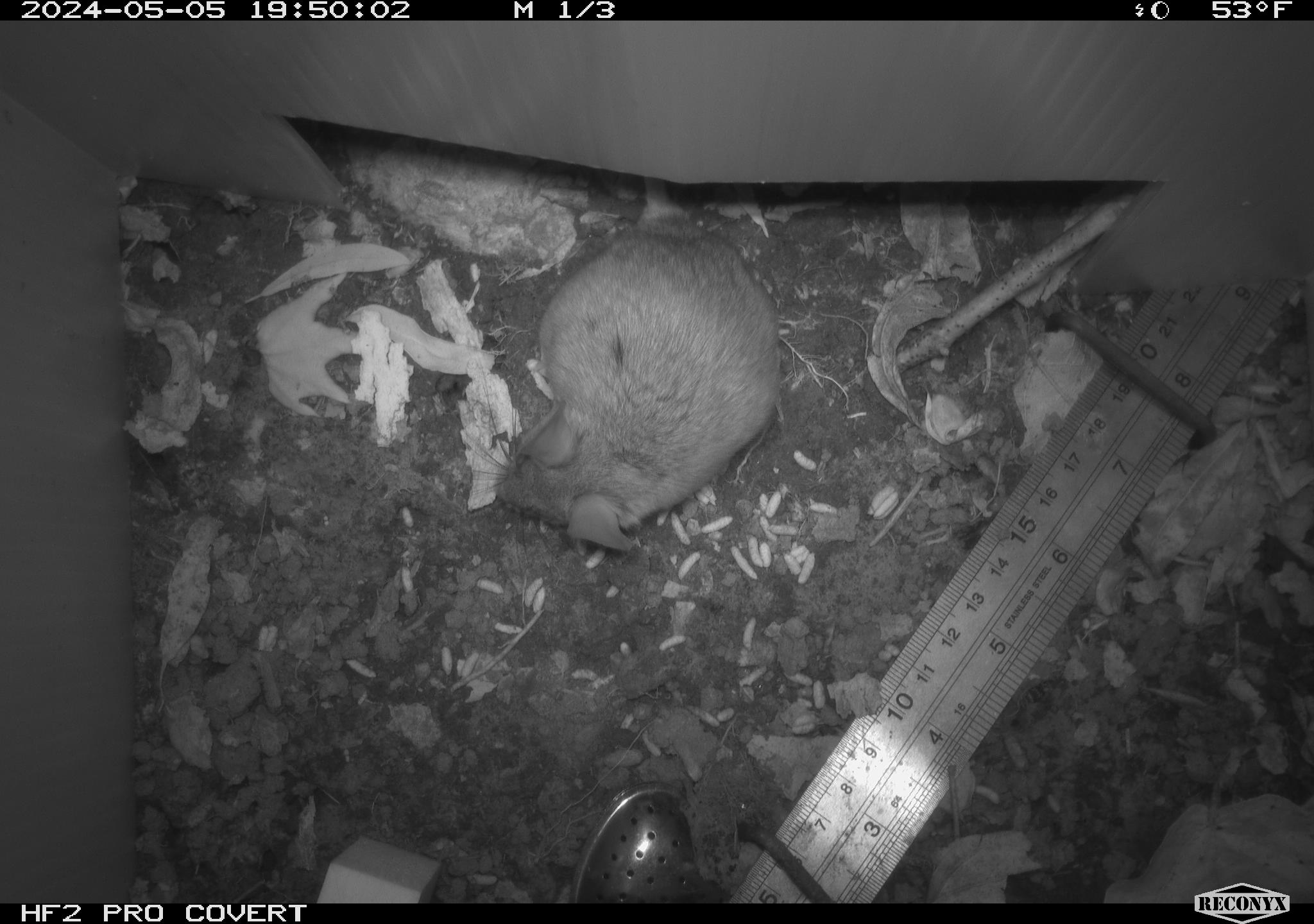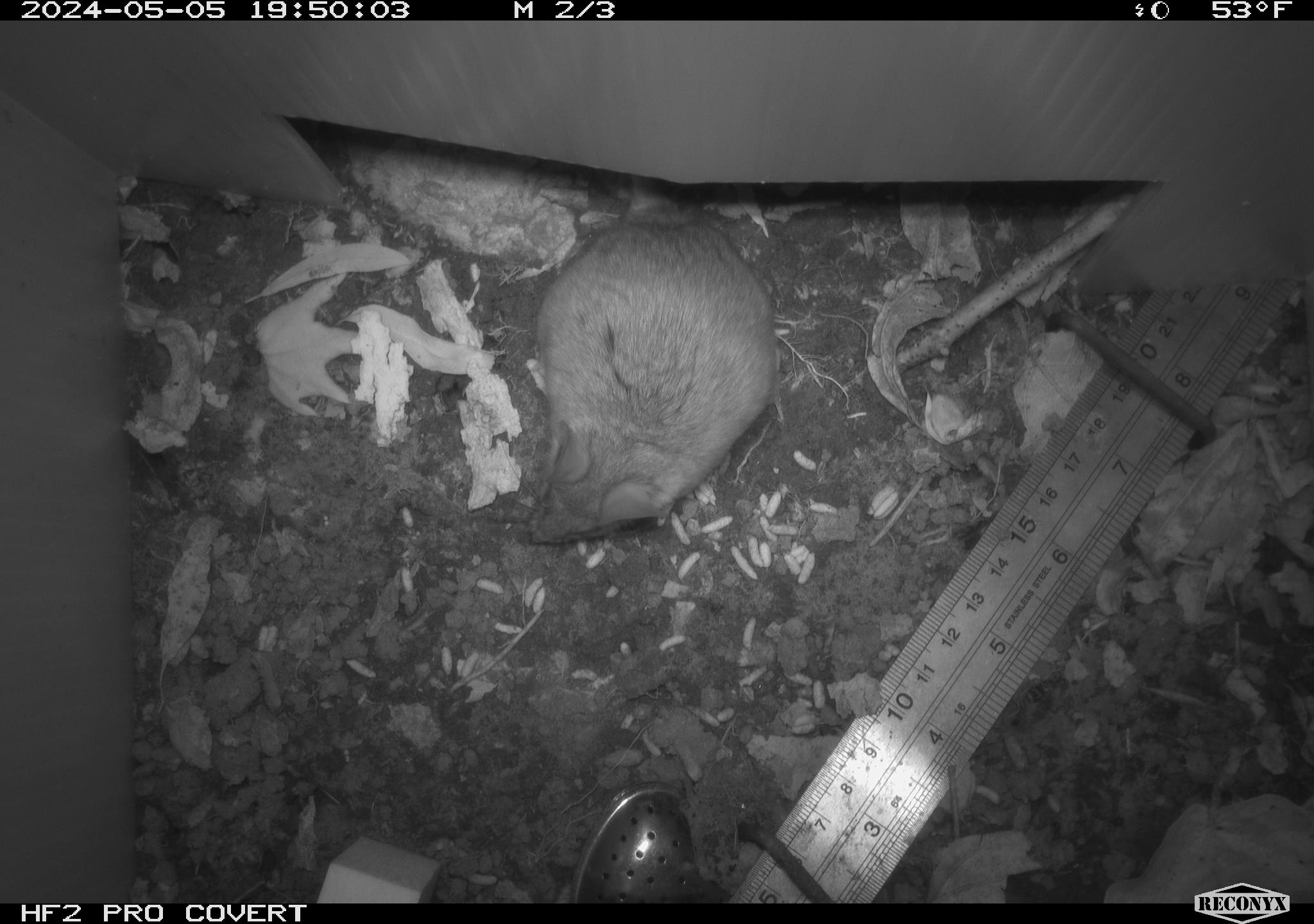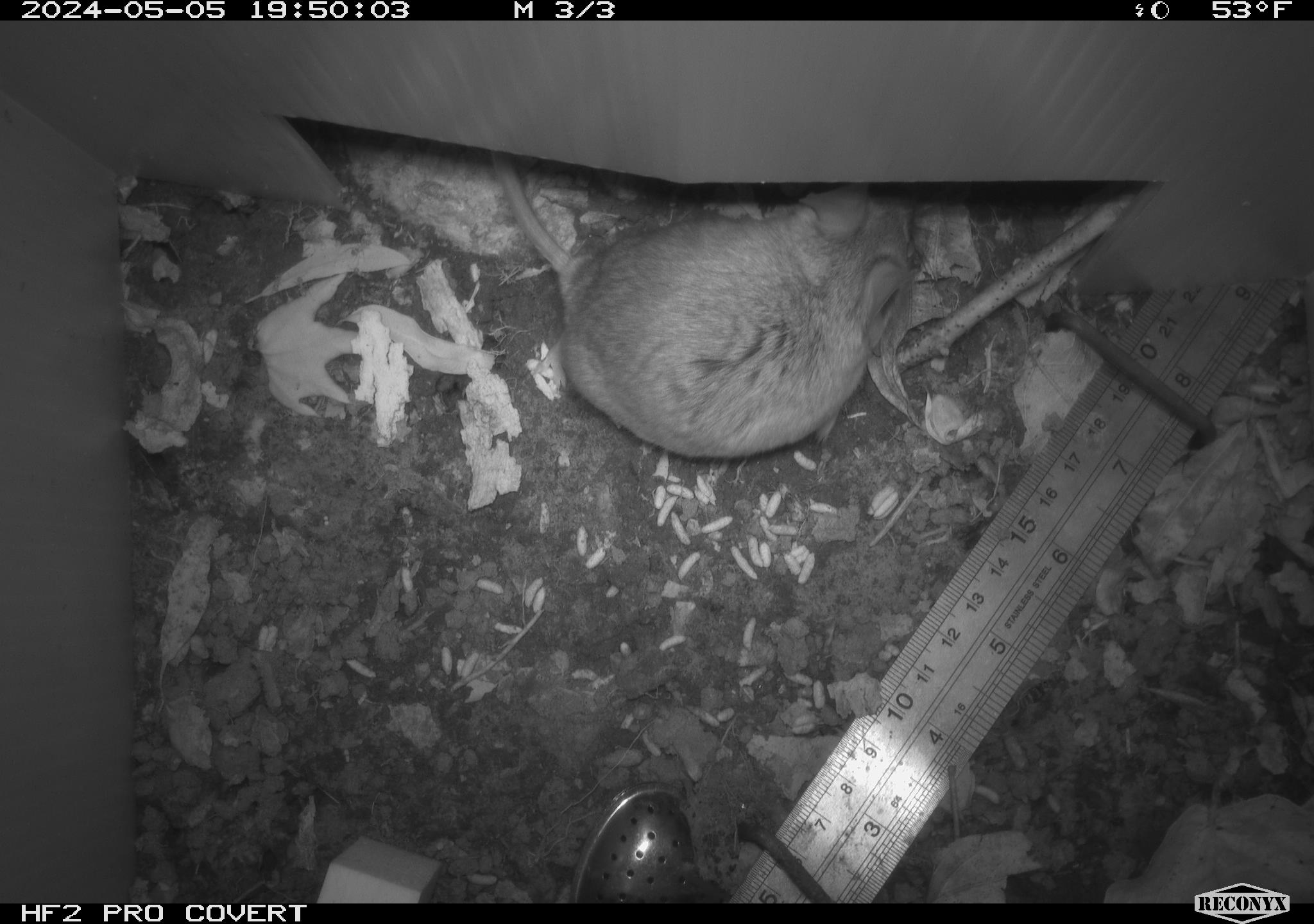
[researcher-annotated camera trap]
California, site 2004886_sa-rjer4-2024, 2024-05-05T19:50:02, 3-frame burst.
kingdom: Animalia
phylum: Chordata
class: Mammalia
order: Rodentia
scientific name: Rodentia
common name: mouse species